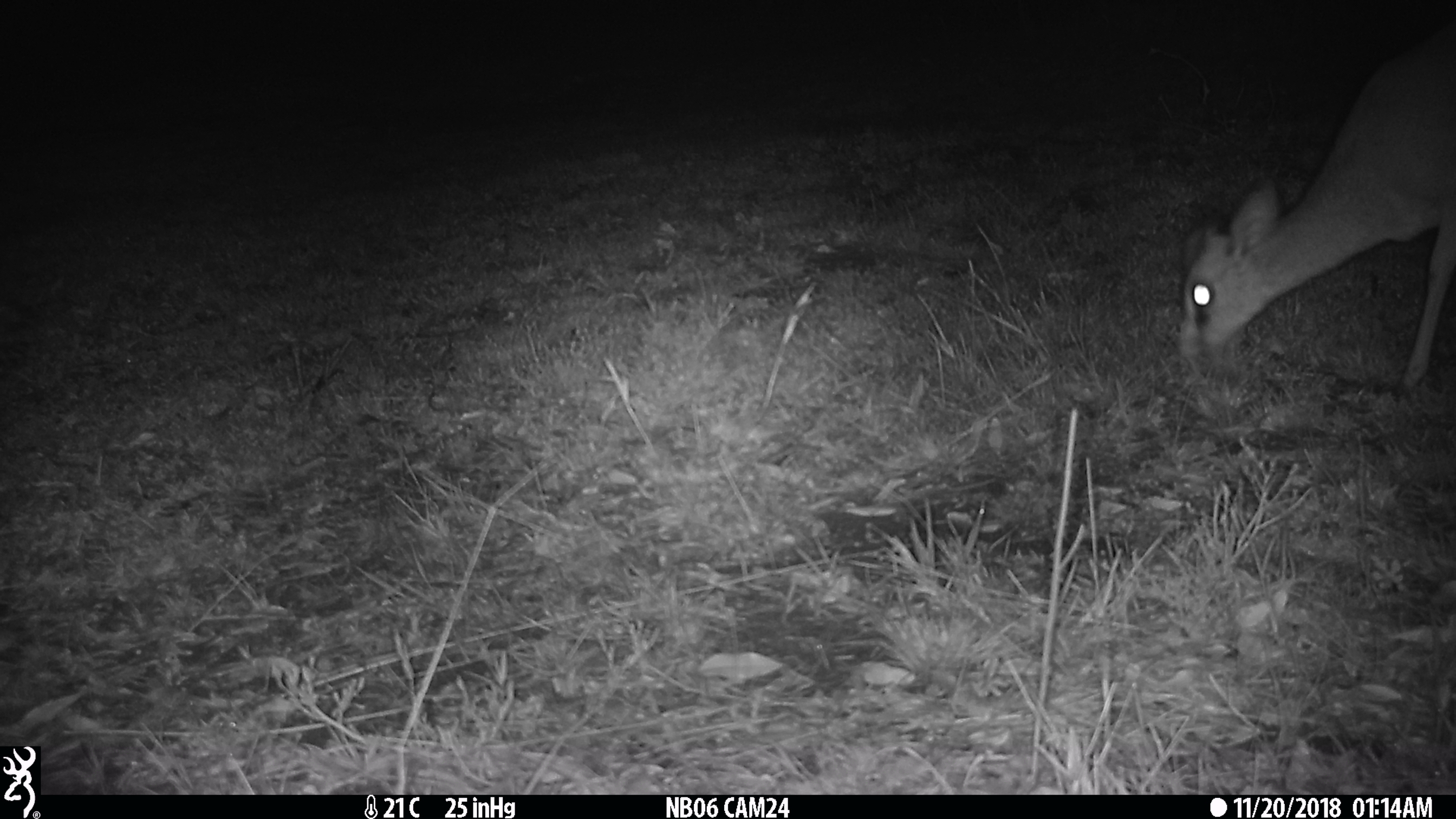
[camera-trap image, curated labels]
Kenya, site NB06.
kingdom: Animalia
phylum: Chordata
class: Mammalia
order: Artiodactyla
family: Bovidae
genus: Madoqua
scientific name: Madoqua kirkii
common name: kirk's dik-dik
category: dikdik